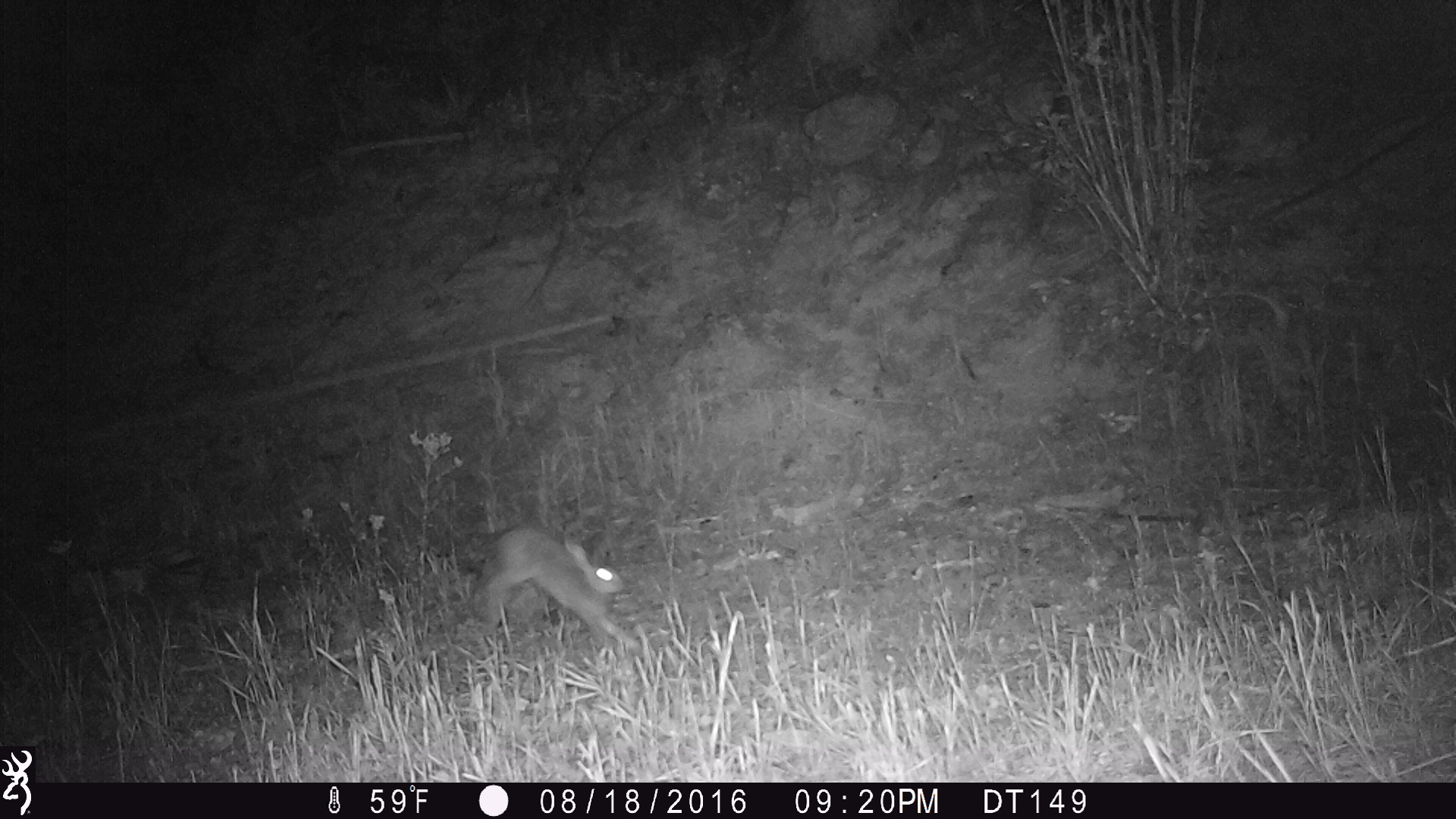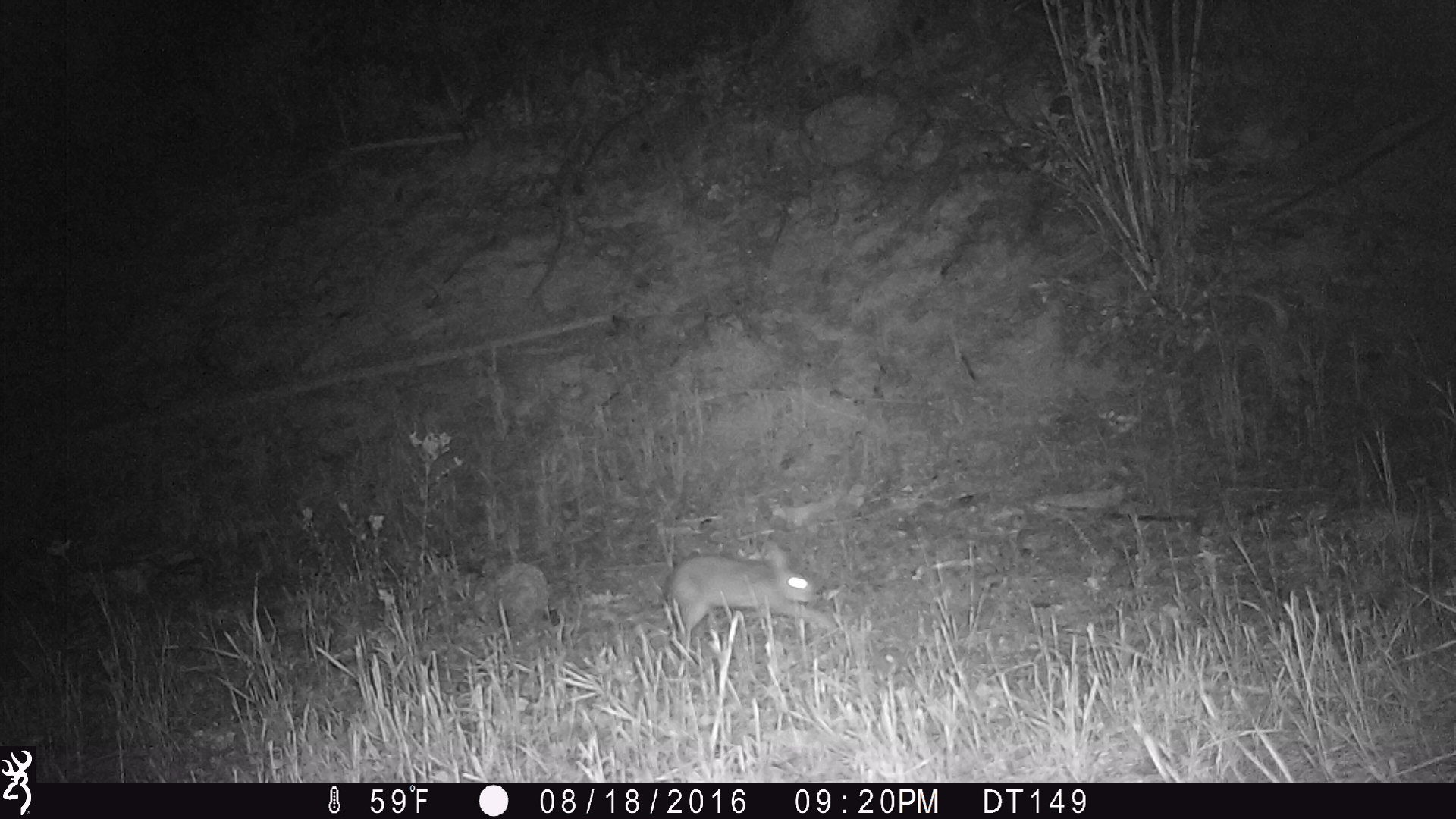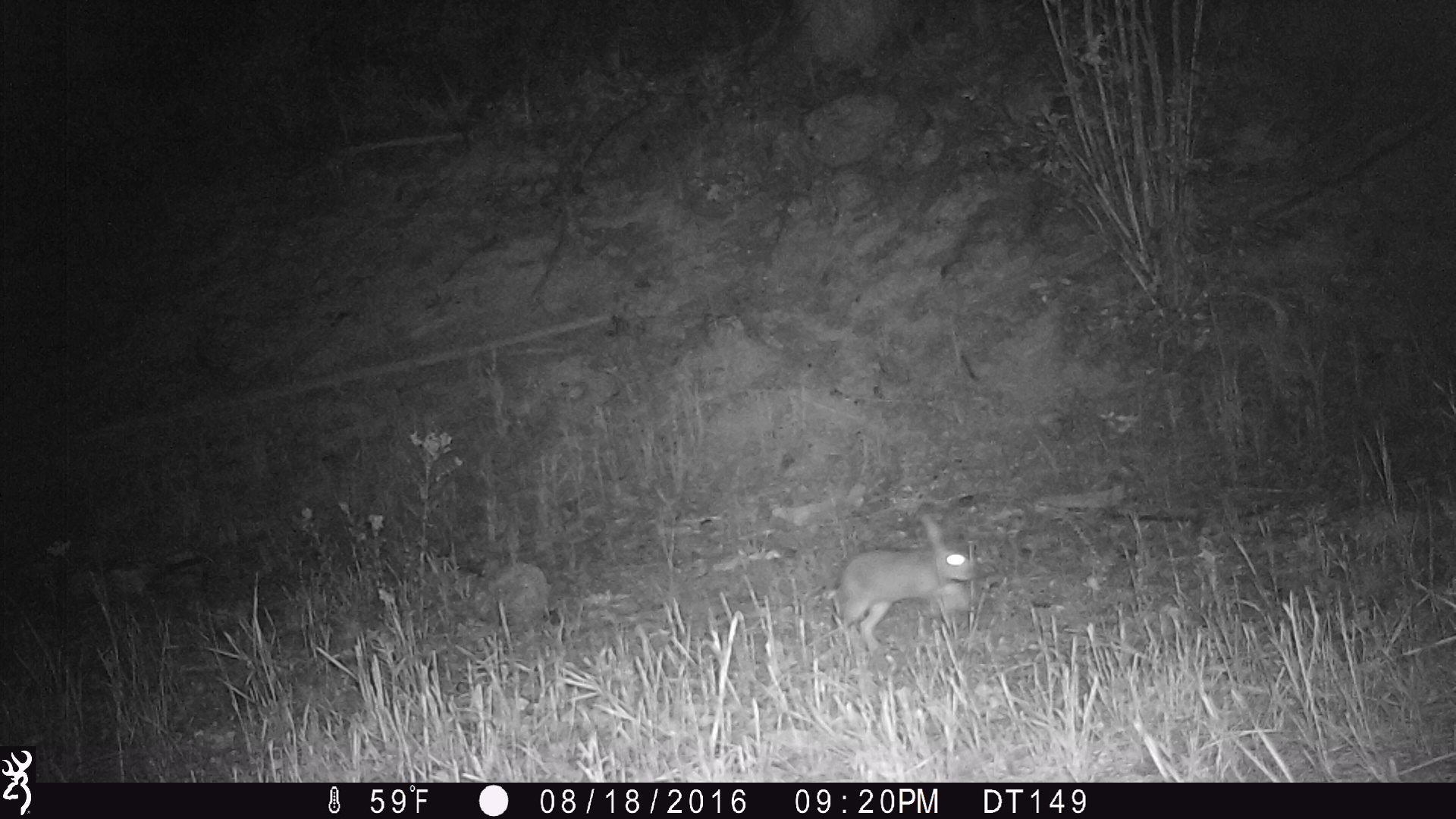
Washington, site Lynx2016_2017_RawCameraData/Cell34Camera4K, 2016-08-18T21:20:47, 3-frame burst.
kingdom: Animalia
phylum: Chordata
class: Mammalia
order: Lagomorpha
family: Leporidae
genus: Lepus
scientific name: Lepus americanus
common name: snowshoe hare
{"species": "Lepus americanus (snowshoe hare)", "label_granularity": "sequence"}